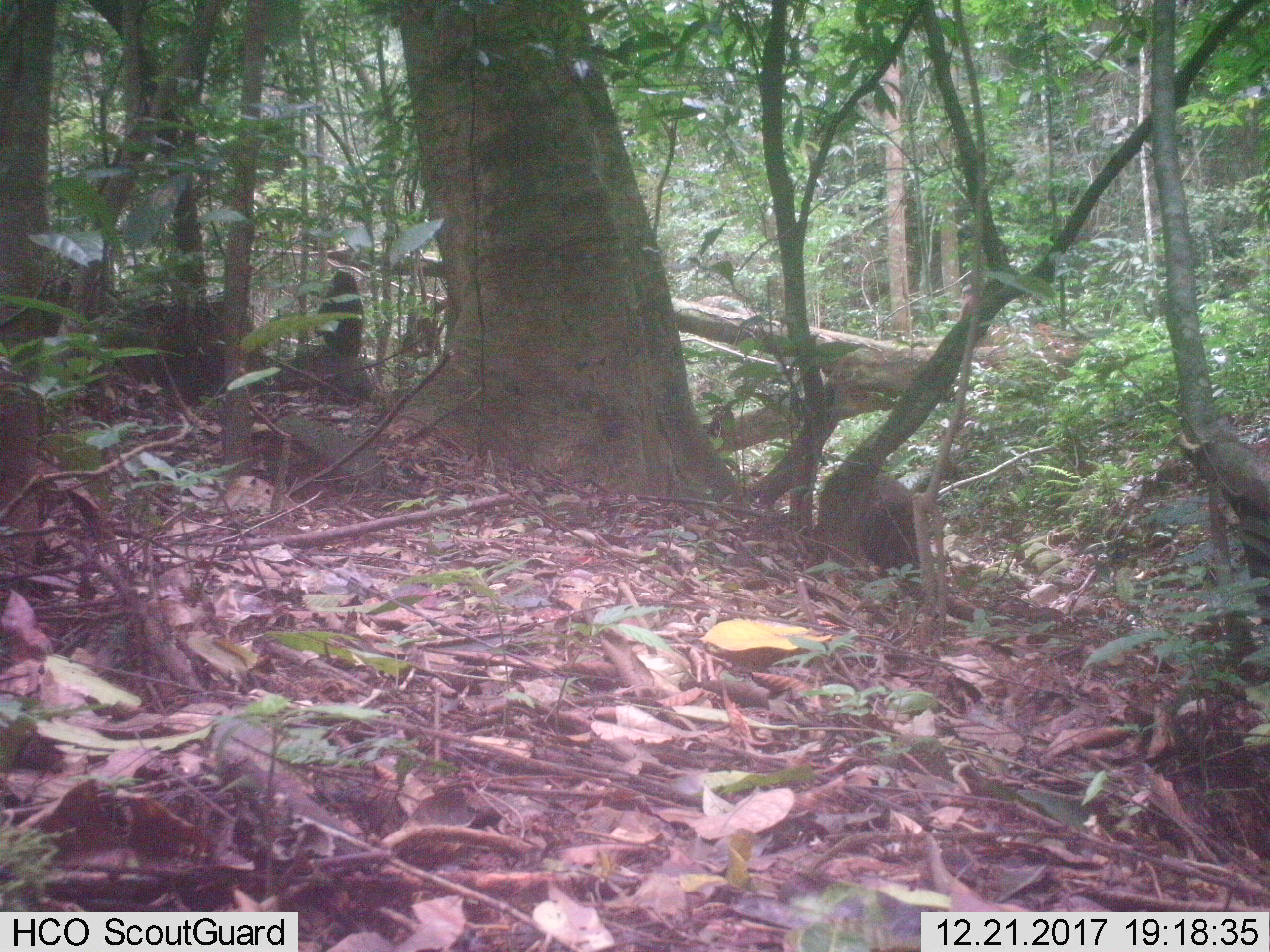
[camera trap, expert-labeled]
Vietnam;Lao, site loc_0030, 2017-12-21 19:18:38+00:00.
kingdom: Animalia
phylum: Chordata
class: Mammalia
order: Primates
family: Cercopithecidae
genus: Macaca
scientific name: Macaca arctoides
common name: stump-tailed macaque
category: stump tailed macaque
Stump tailed macaque (stump-tailed macaque) (Macaca arctoides). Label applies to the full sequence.